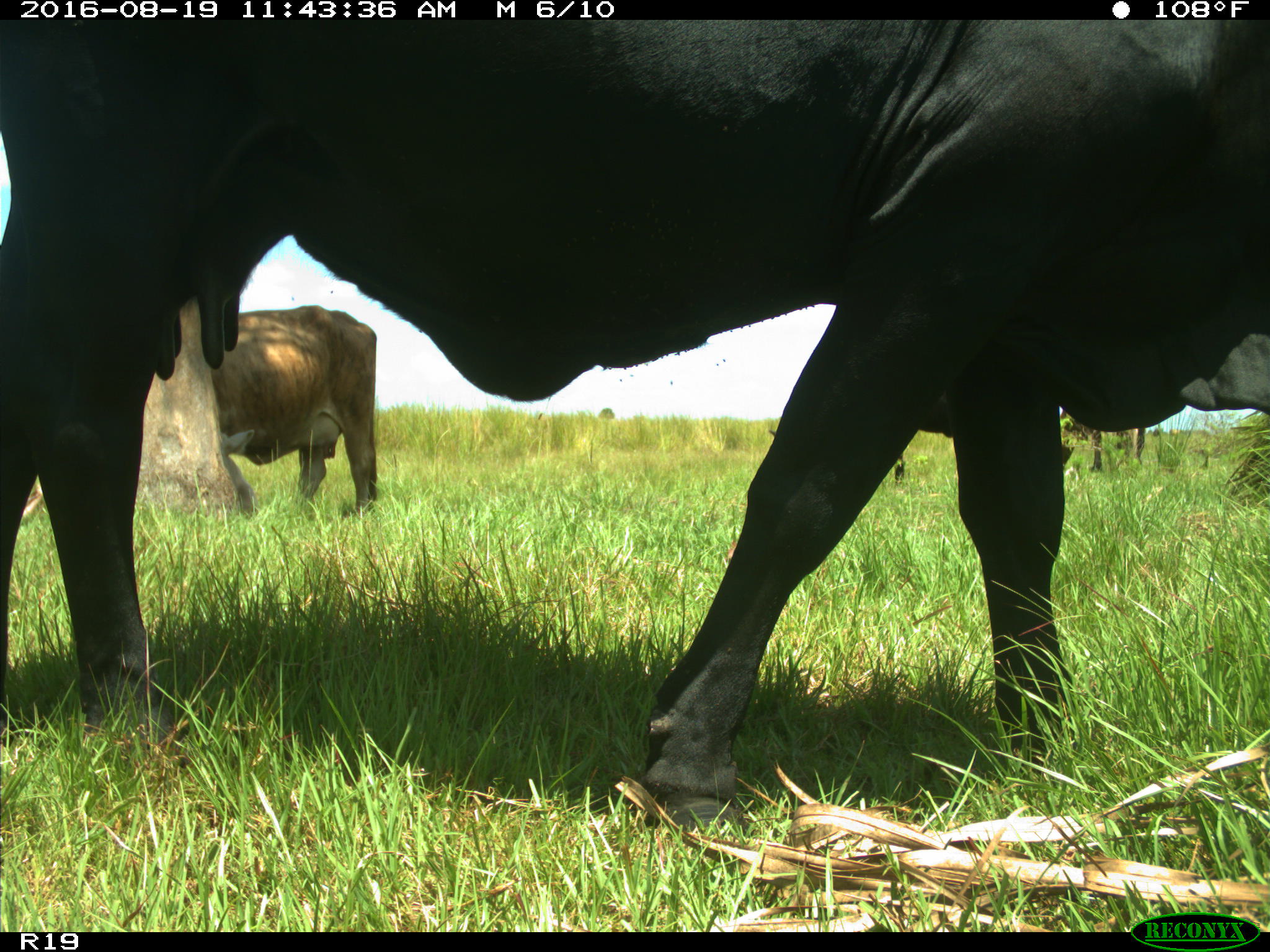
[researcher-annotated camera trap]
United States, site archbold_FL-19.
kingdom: Animalia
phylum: Chordata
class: Mammalia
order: Artiodactyla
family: Bovidae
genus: Bos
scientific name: Bos taurus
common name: domestic cow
Bos taurus (domestic cow).